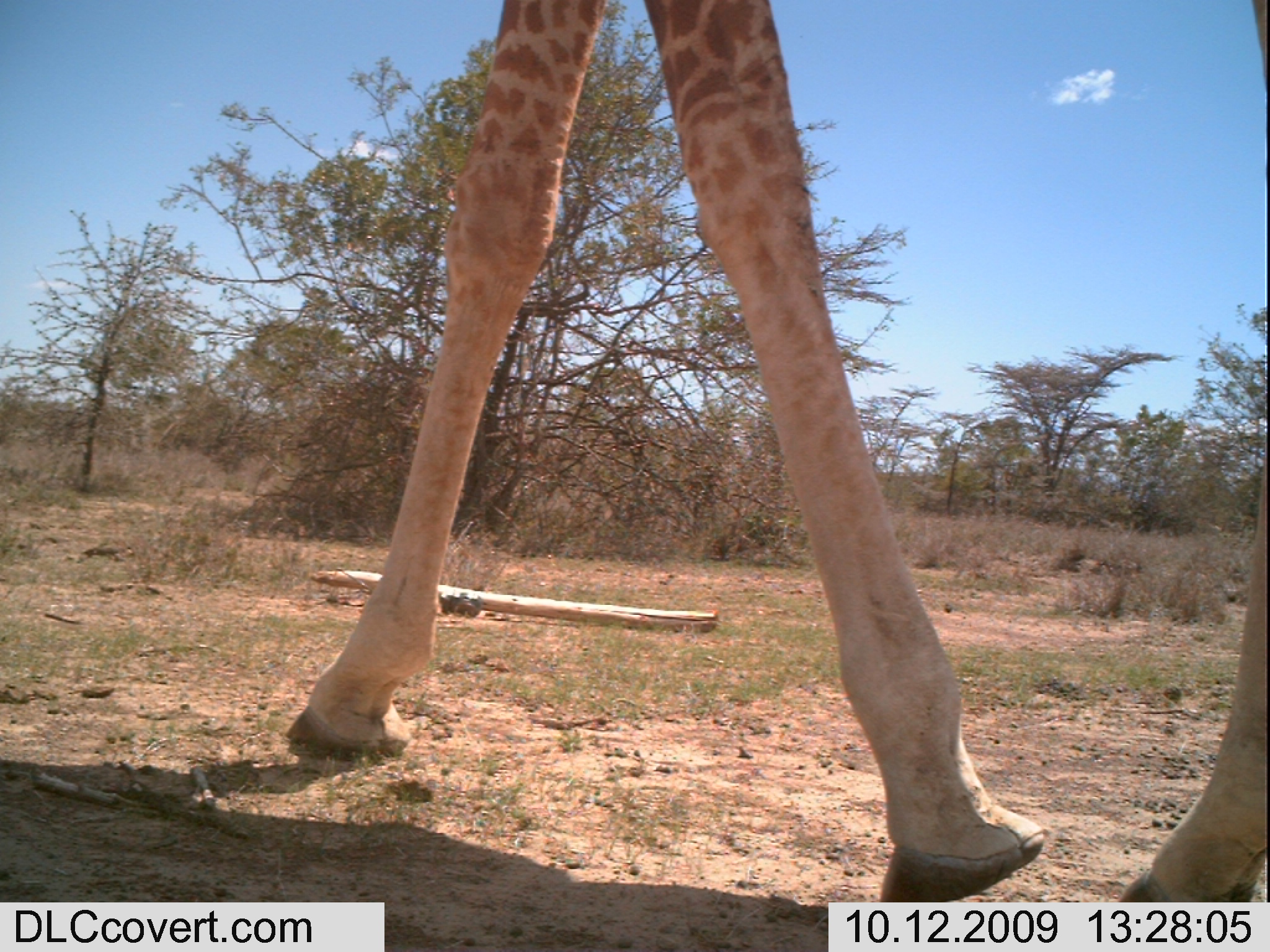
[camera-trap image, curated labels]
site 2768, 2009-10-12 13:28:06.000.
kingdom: Animalia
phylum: Chordata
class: Mammalia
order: Artiodactyla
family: Giraffidae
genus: Giraffa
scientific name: Giraffa camelopardalis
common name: giraffe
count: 1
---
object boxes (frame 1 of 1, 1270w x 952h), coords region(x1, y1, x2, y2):
giraffa camelopardalis: region(287, 0, 1270, 897)